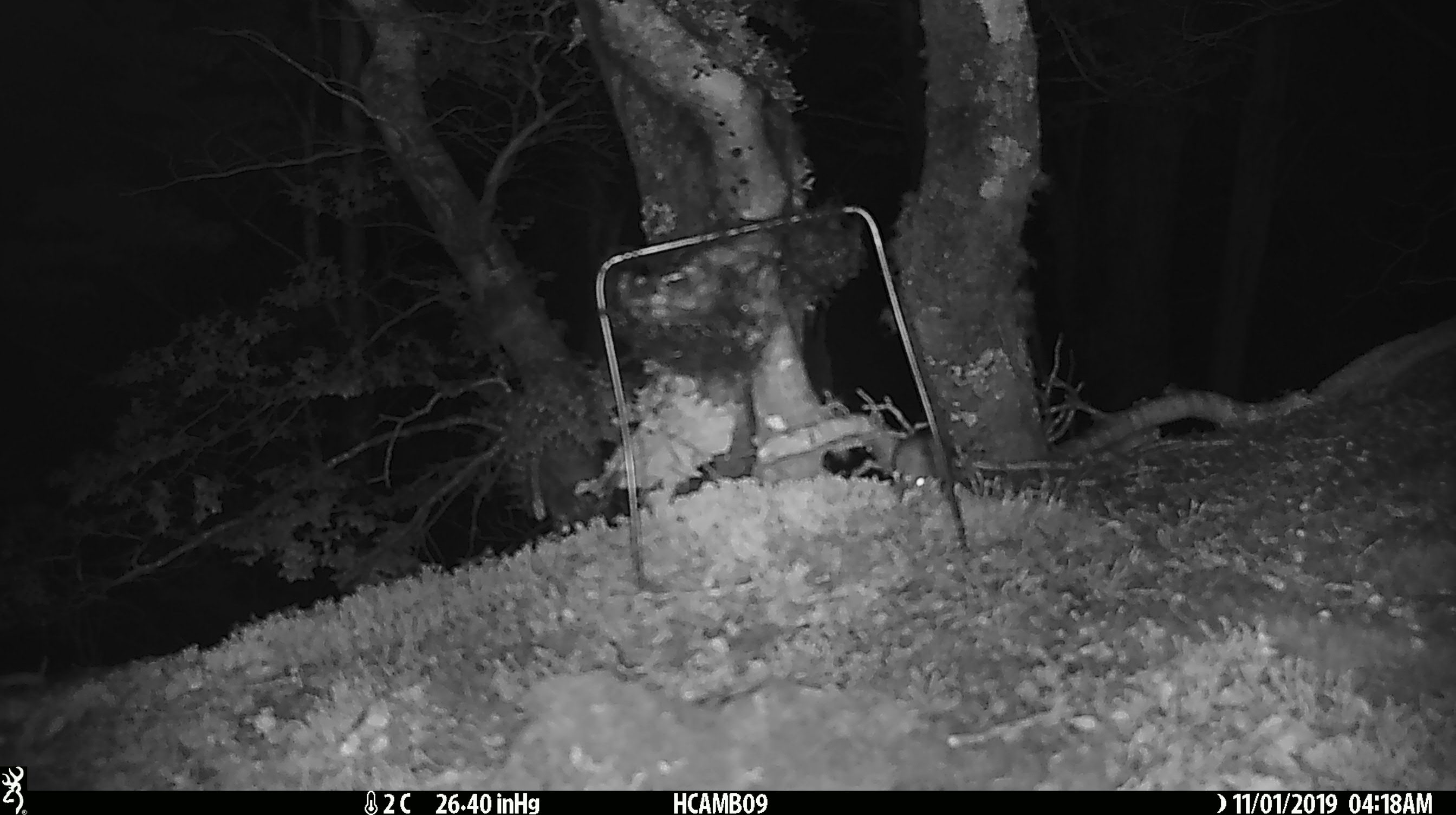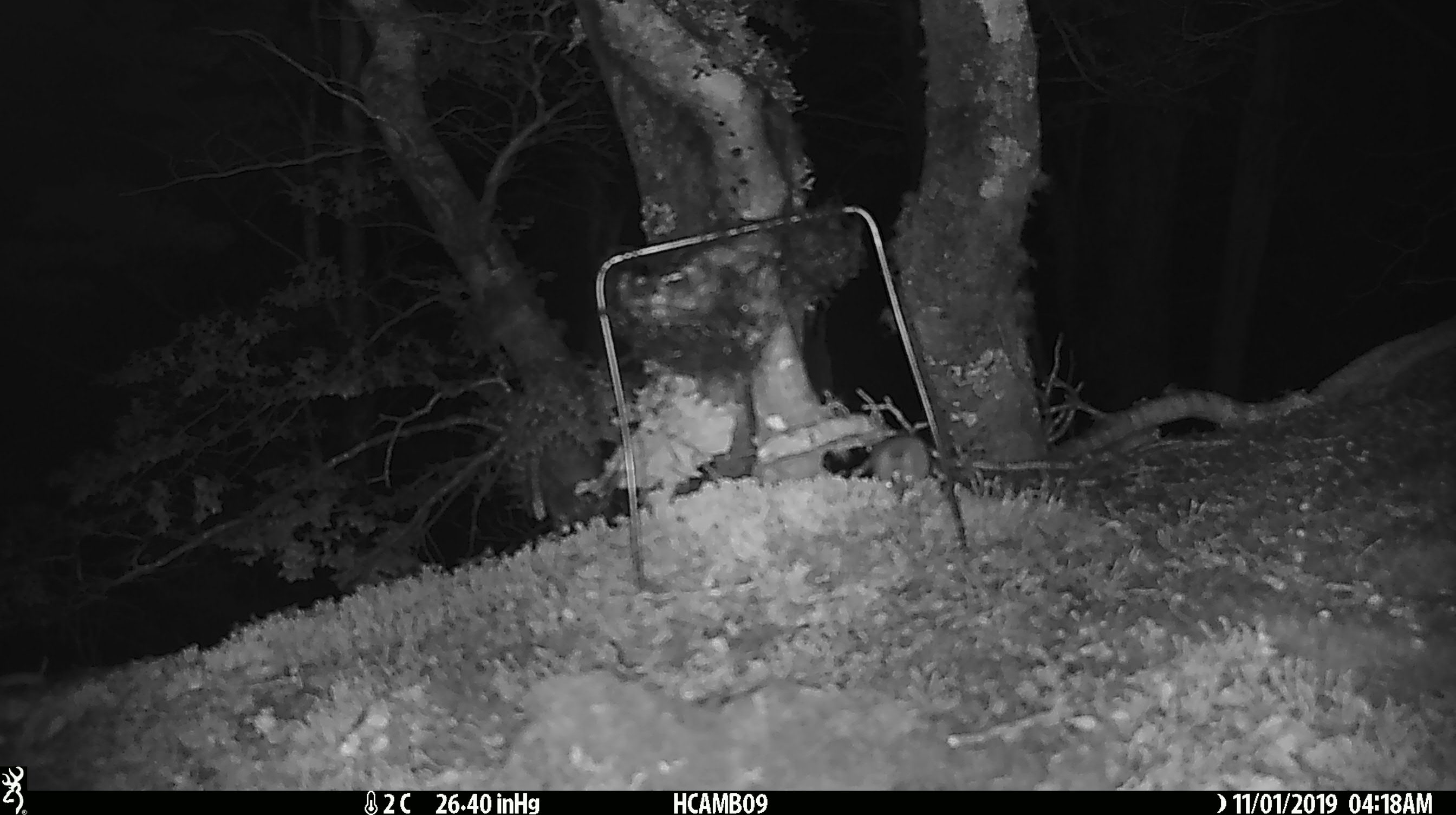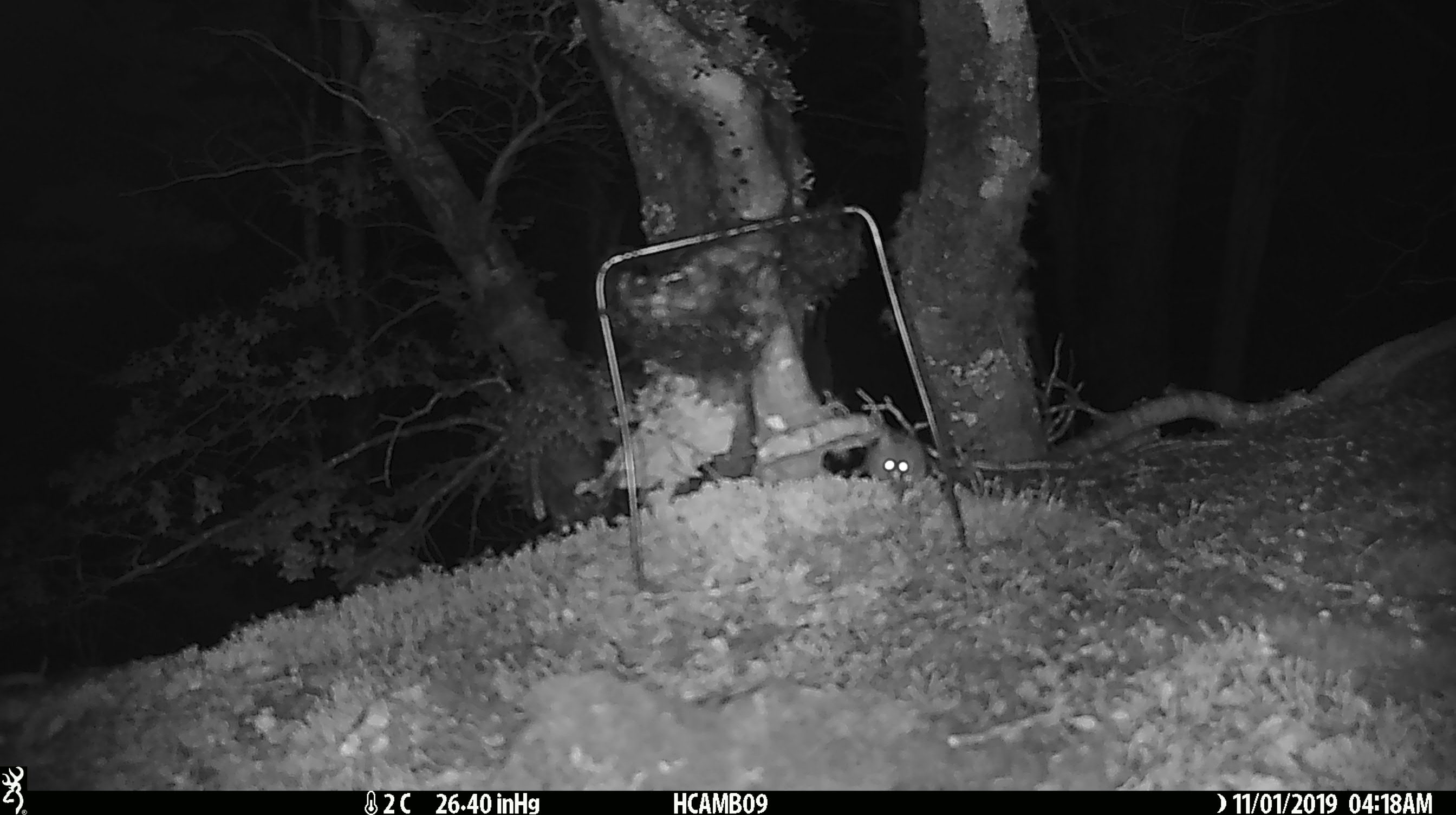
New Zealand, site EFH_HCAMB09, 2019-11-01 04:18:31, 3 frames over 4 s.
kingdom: Animalia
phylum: Chordata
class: Mammalia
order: Rodentia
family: Muridae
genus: Mus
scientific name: Mus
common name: mouse